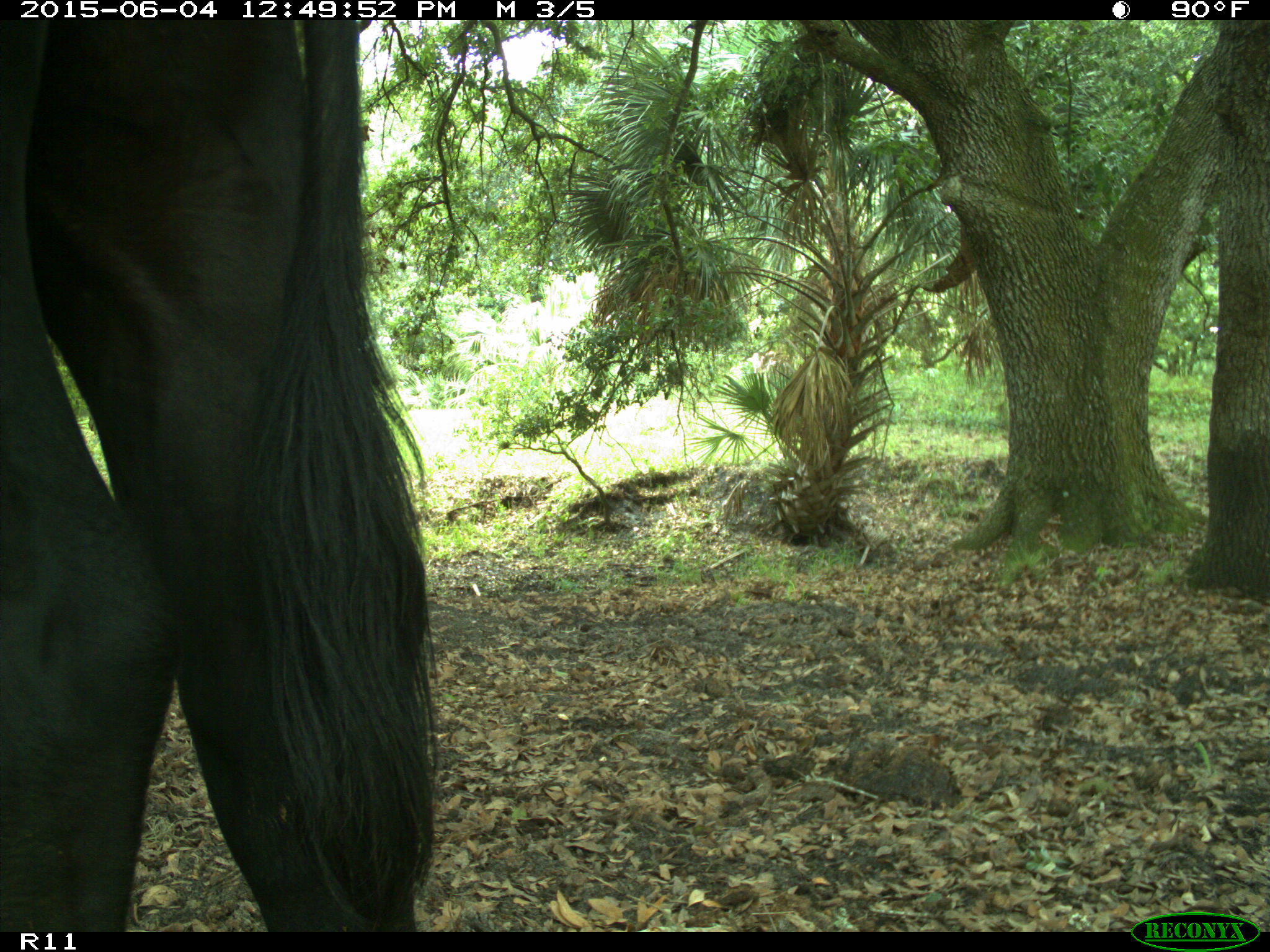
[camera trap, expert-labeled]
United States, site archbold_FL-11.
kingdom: Animalia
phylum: Chordata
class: Mammalia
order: Artiodactyla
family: Bovidae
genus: Bos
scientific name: Bos taurus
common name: domestic cow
Bos taurus (domestic cow).